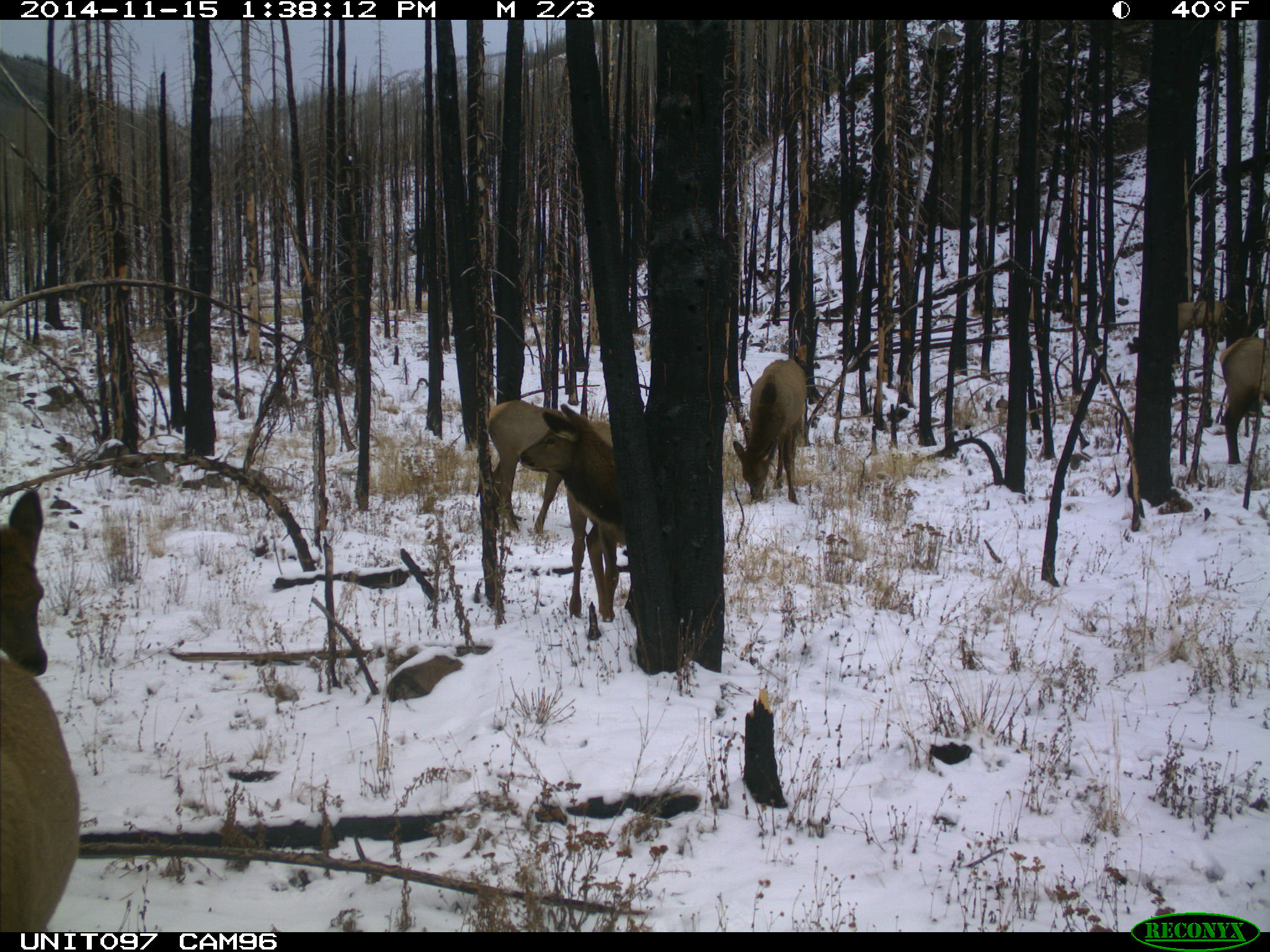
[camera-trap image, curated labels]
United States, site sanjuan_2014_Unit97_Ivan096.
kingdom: Animalia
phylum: Chordata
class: Mammalia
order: Artiodactyla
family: Cervidae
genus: Cervus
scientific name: Cervus elaphus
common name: red deer